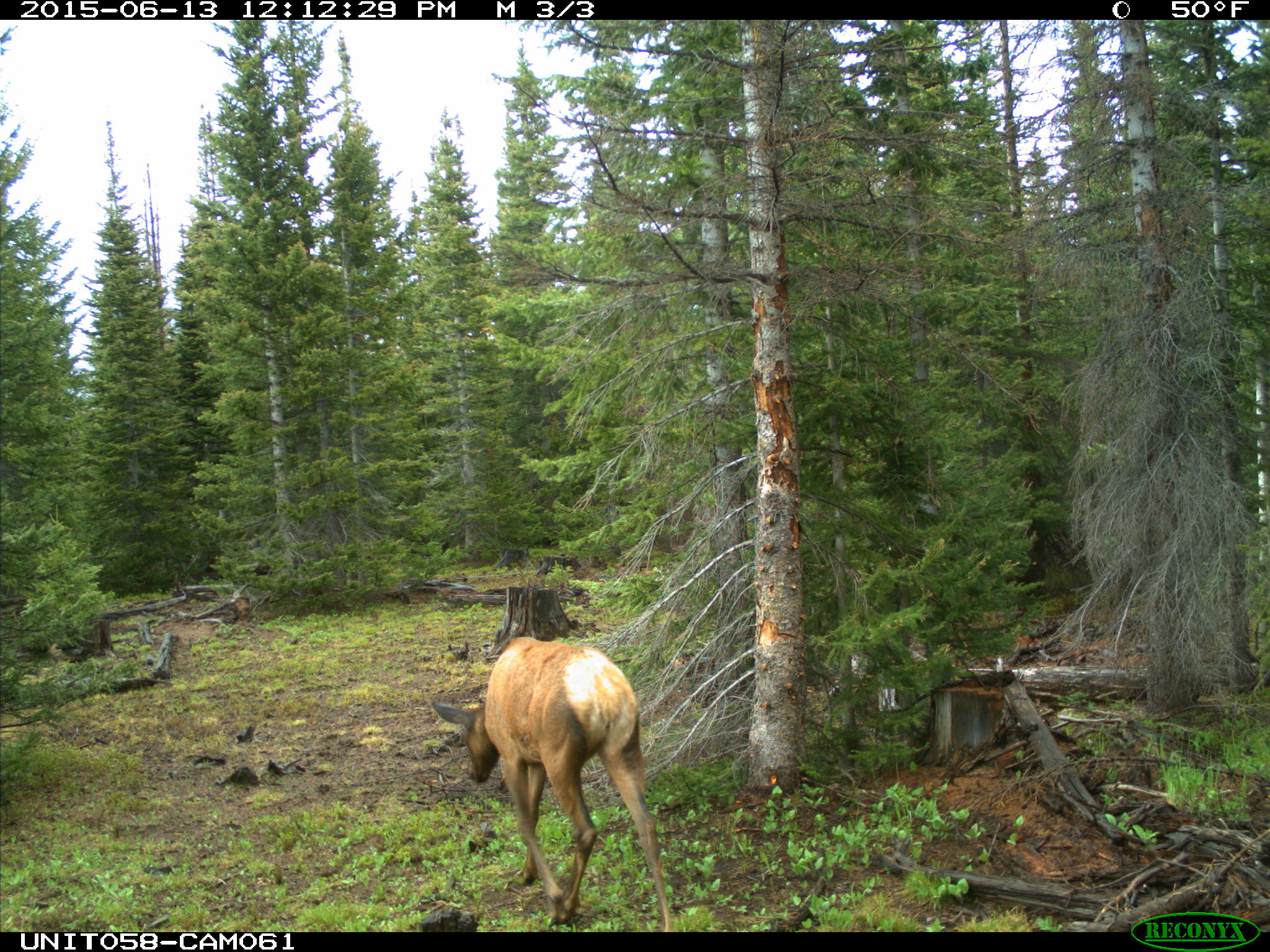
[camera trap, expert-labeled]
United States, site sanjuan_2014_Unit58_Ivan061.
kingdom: Animalia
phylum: Chordata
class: Mammalia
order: Artiodactyla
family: Cervidae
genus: Cervus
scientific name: Cervus elaphus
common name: red deer